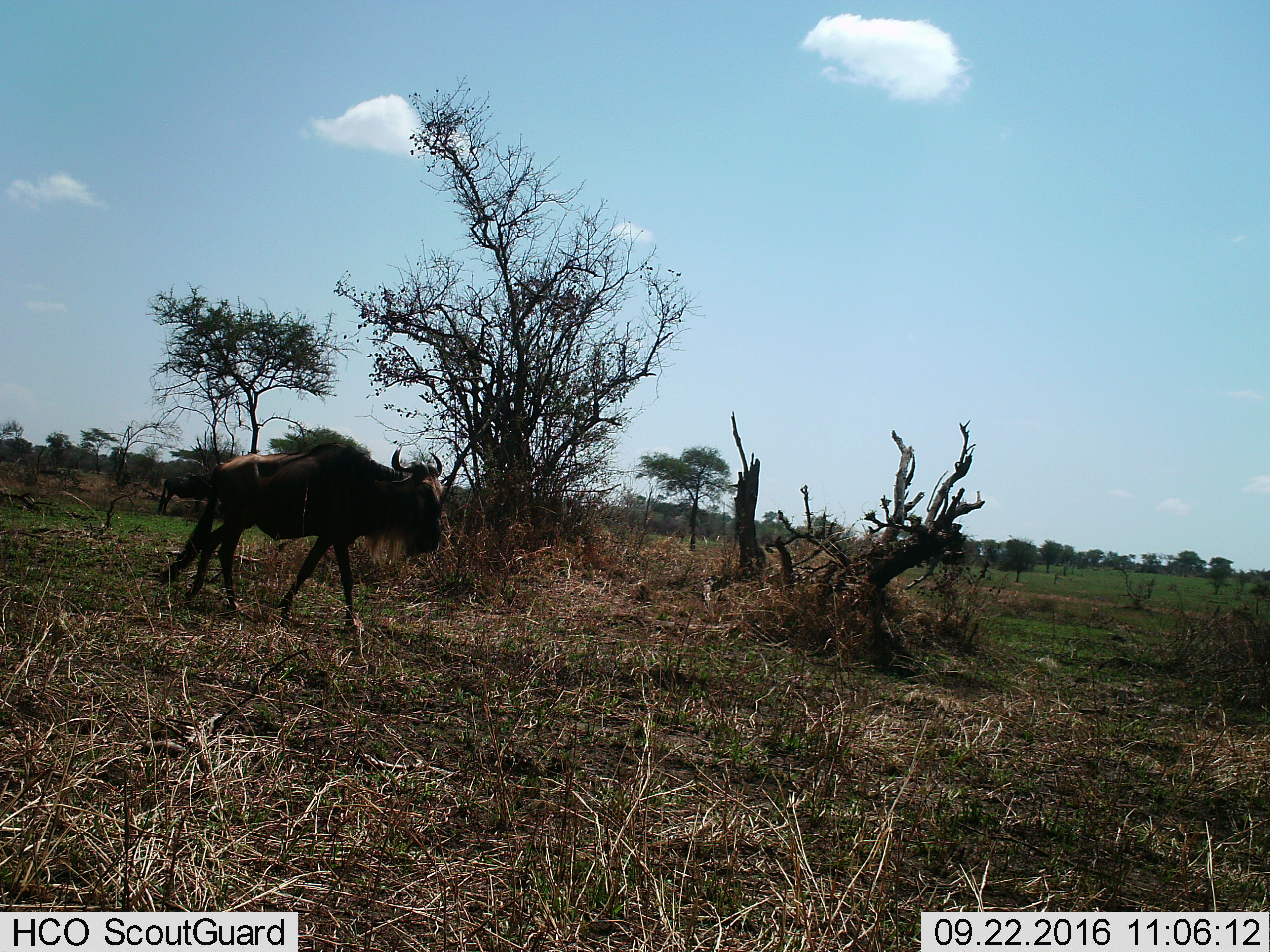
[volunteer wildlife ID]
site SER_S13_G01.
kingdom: Animalia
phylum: Chordata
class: Mammalia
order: Artiodactyla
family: Bovidae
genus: Connochaetes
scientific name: Connochaetes taurinus taurinus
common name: blue wildebeest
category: wildebeestblue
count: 1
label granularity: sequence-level